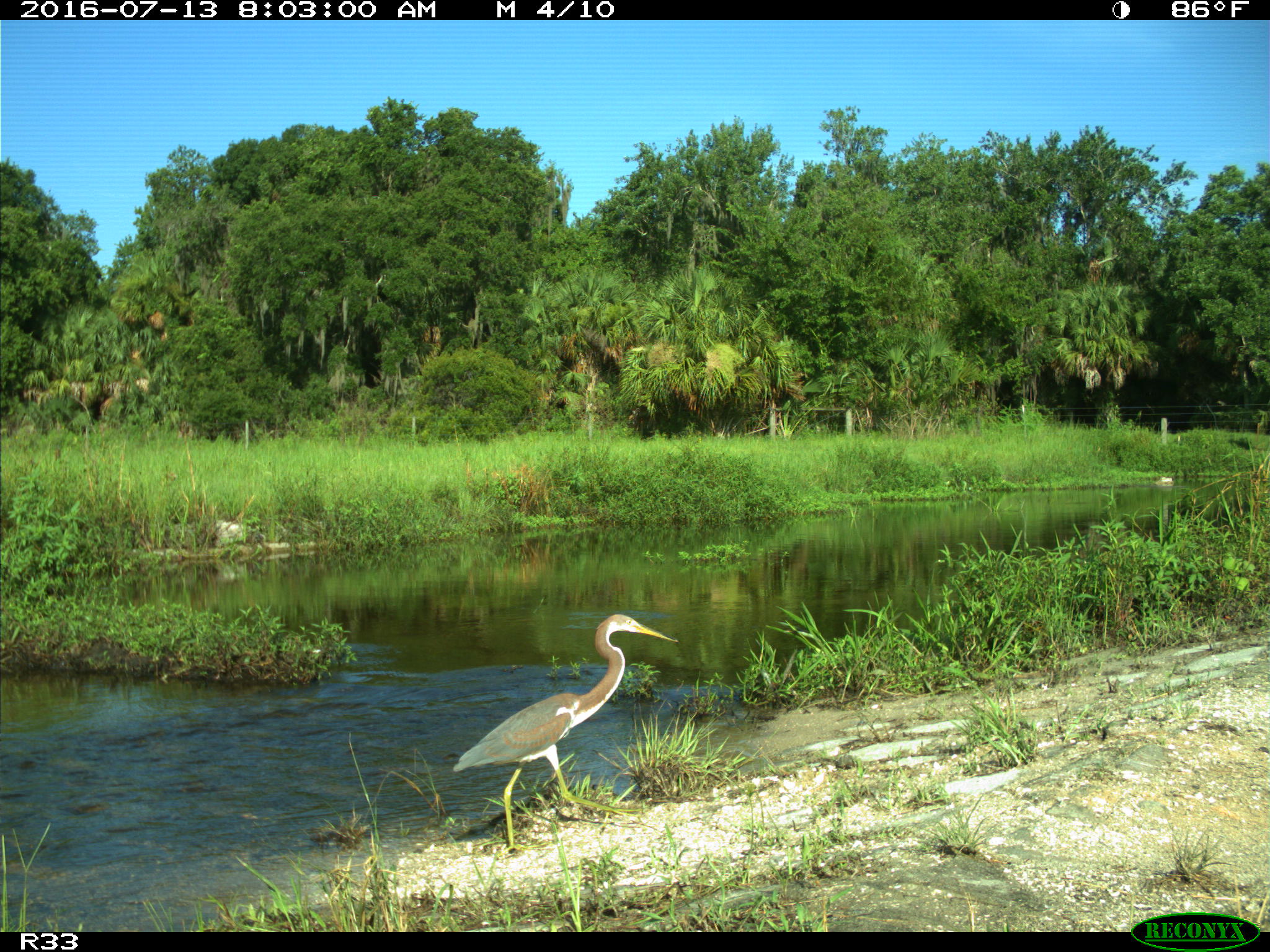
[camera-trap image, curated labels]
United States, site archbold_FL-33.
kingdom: Animalia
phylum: Chordata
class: Aves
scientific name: Aves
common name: birds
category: unidentified bird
Unidentified bird (birds) (Aves).